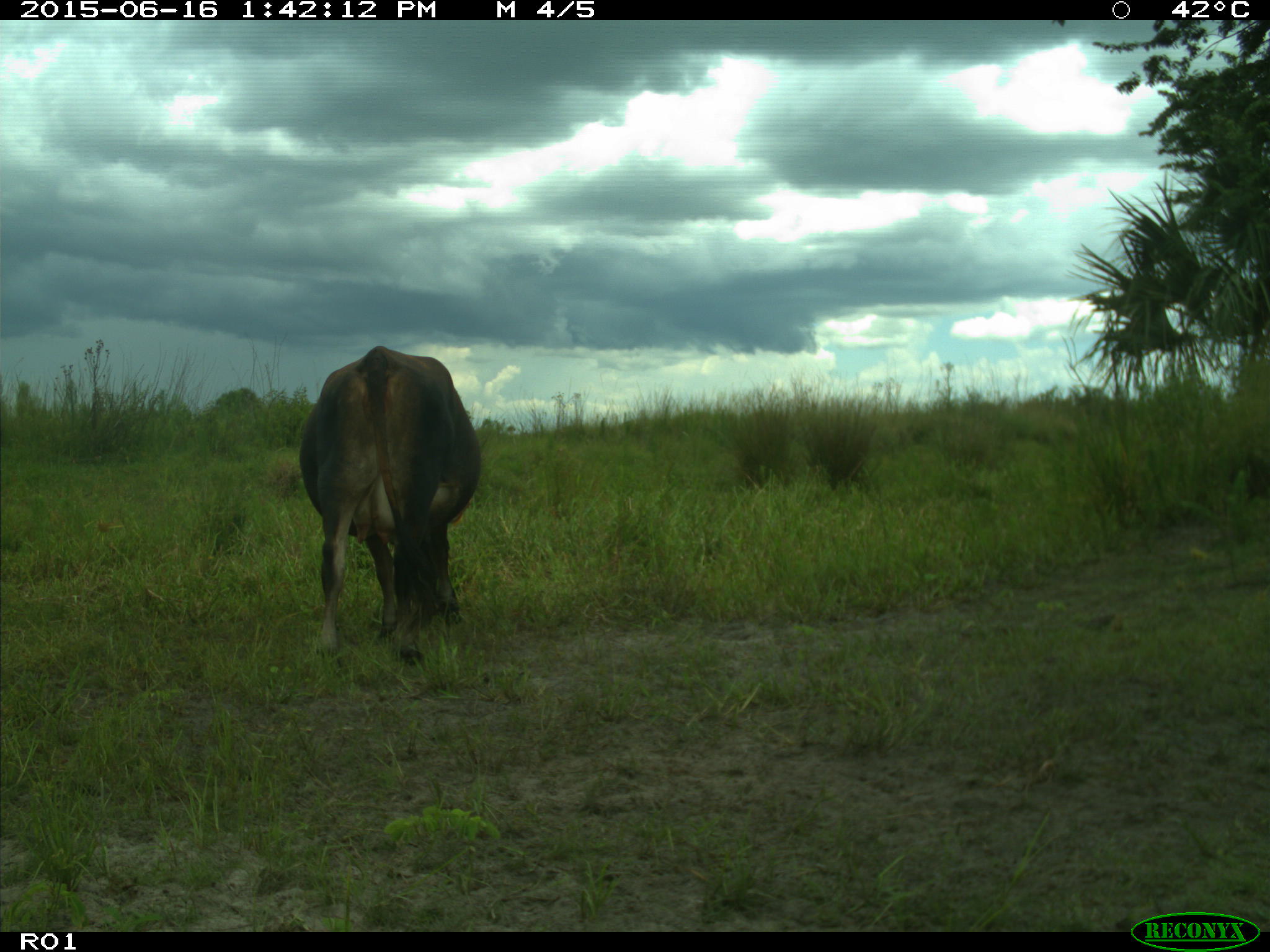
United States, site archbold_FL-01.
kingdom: Animalia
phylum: Chordata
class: Mammalia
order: Artiodactyla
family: Bovidae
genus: Bos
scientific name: Bos taurus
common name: domestic cow